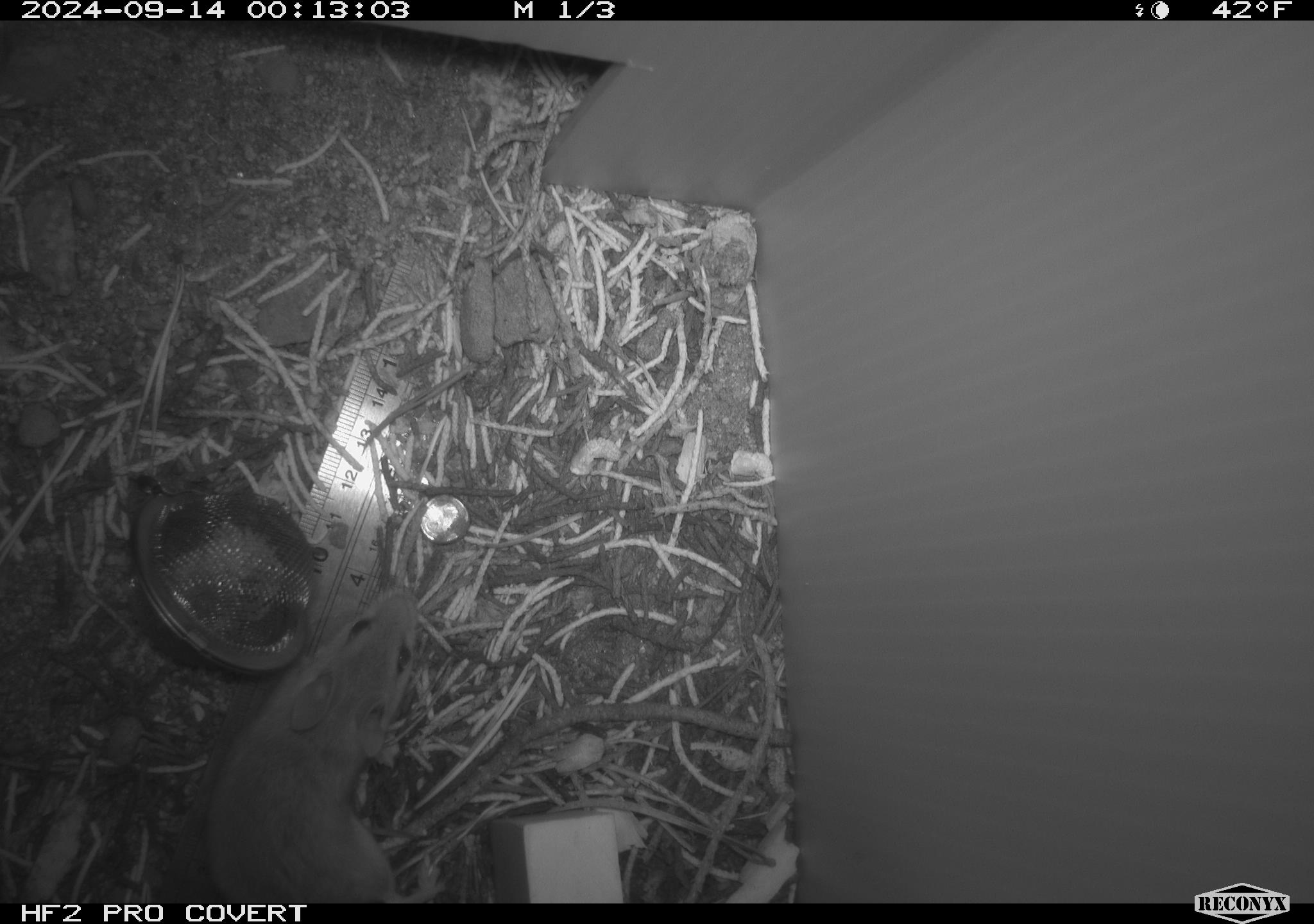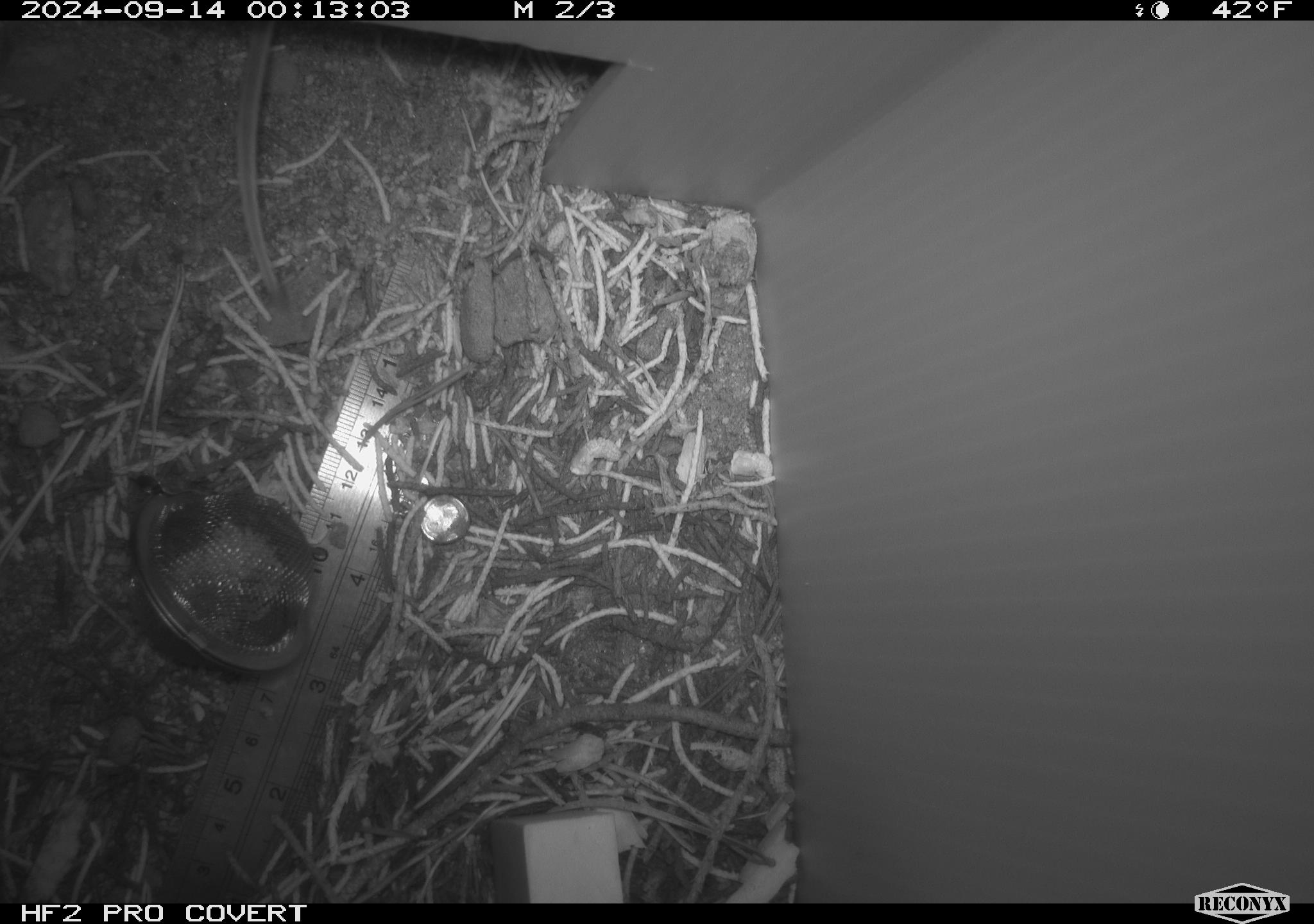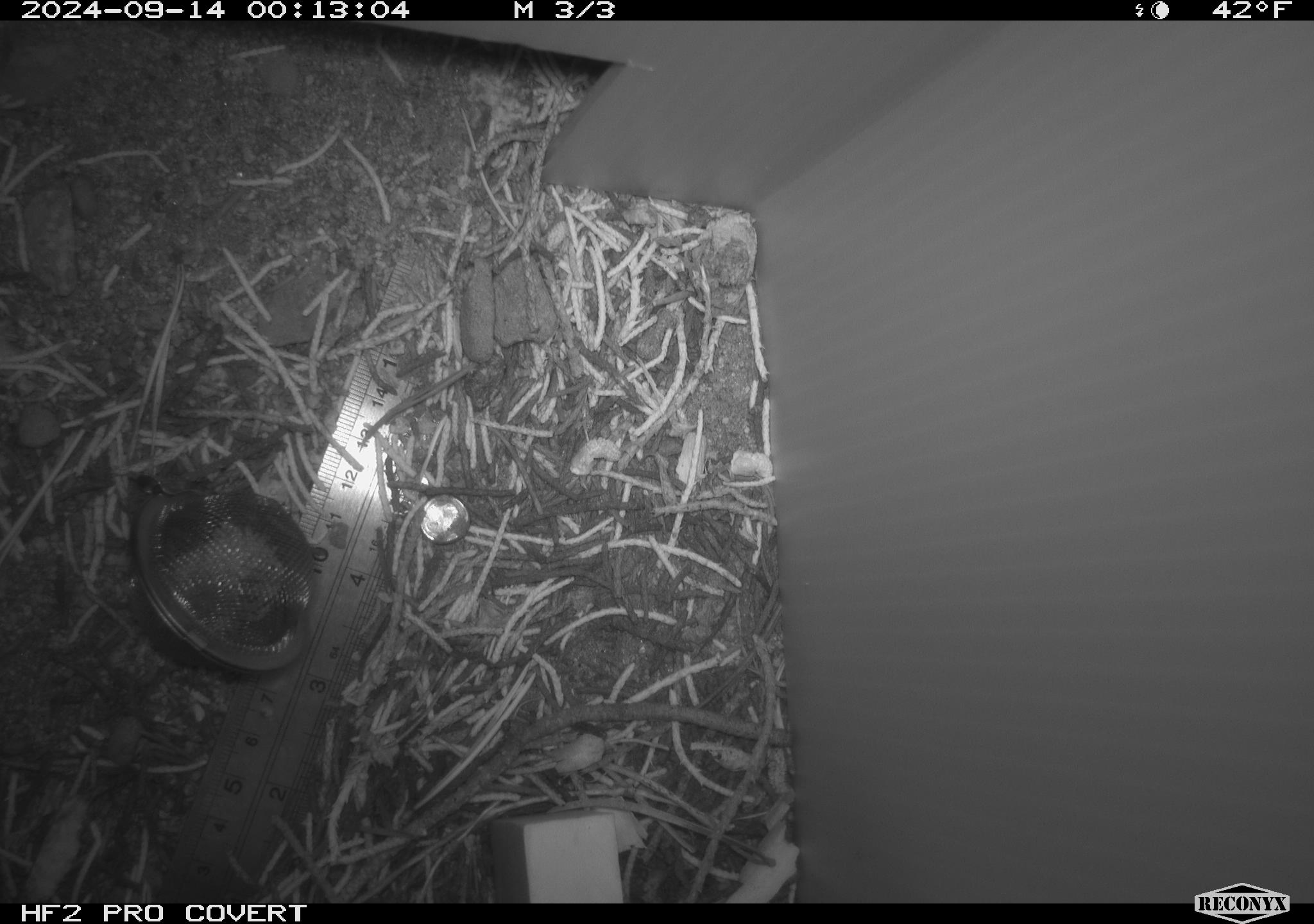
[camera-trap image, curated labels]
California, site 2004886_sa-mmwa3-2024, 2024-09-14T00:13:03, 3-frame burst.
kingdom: Animalia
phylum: Chordata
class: Mammalia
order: Rodentia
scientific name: Rodentia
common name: mouse species